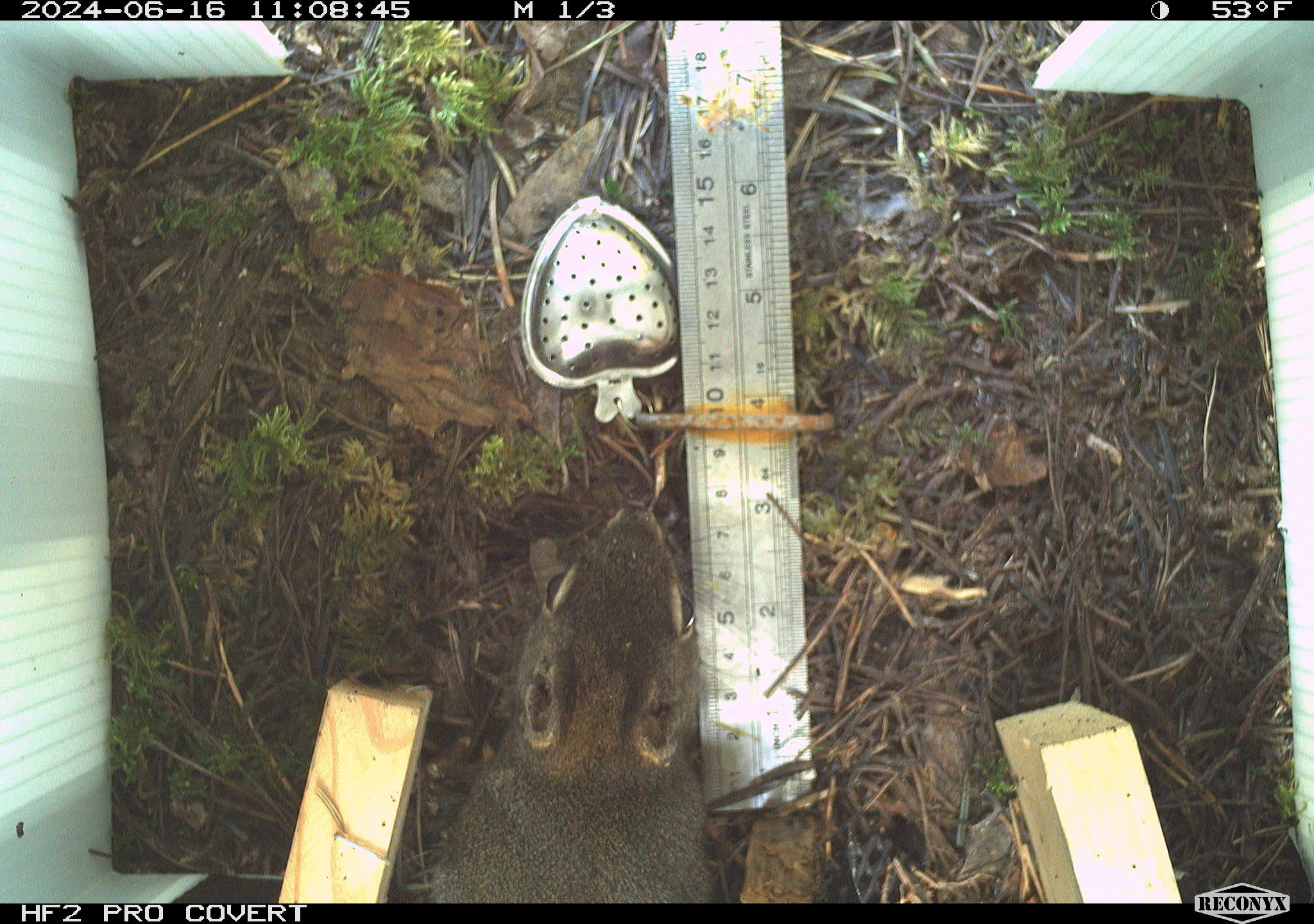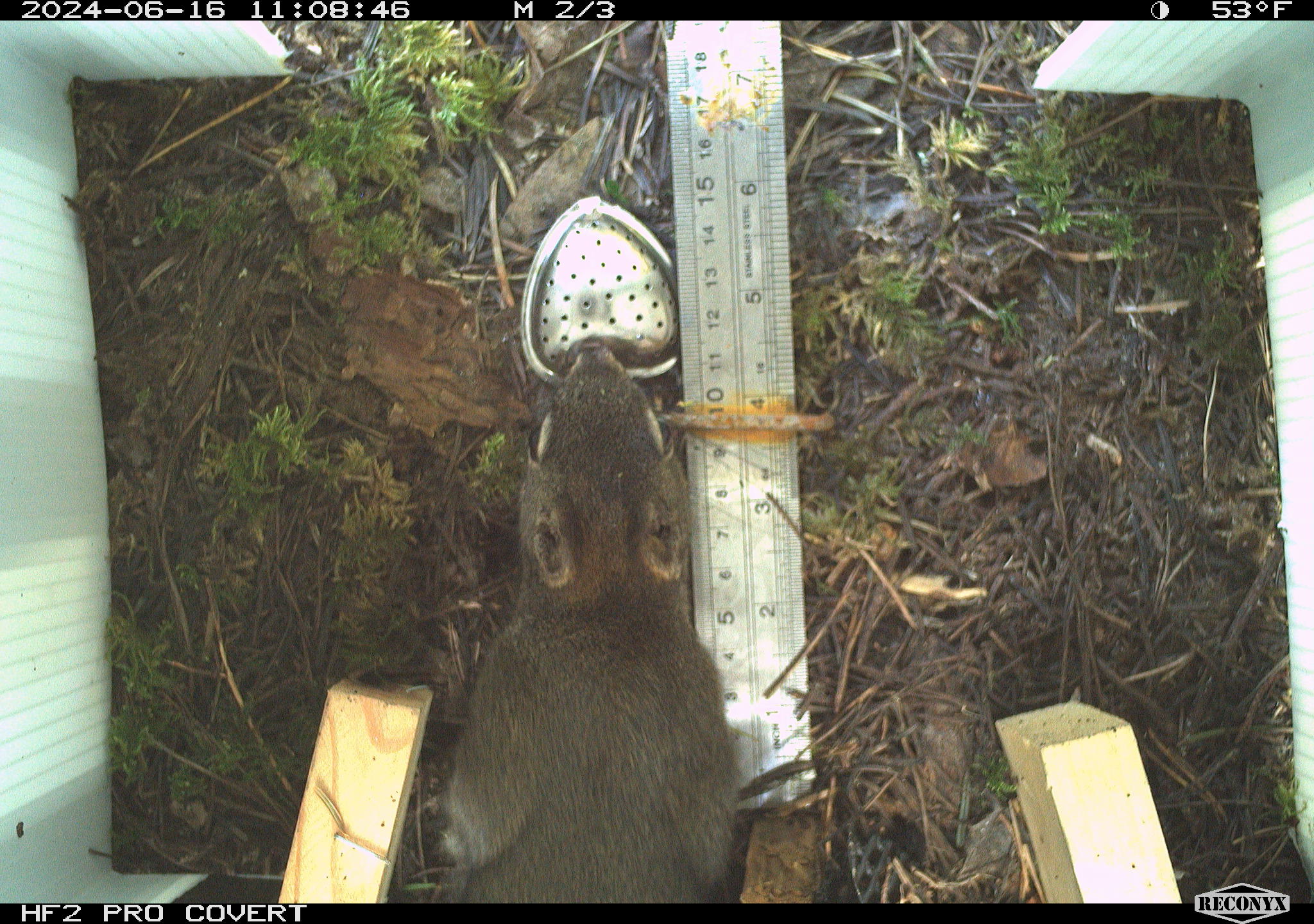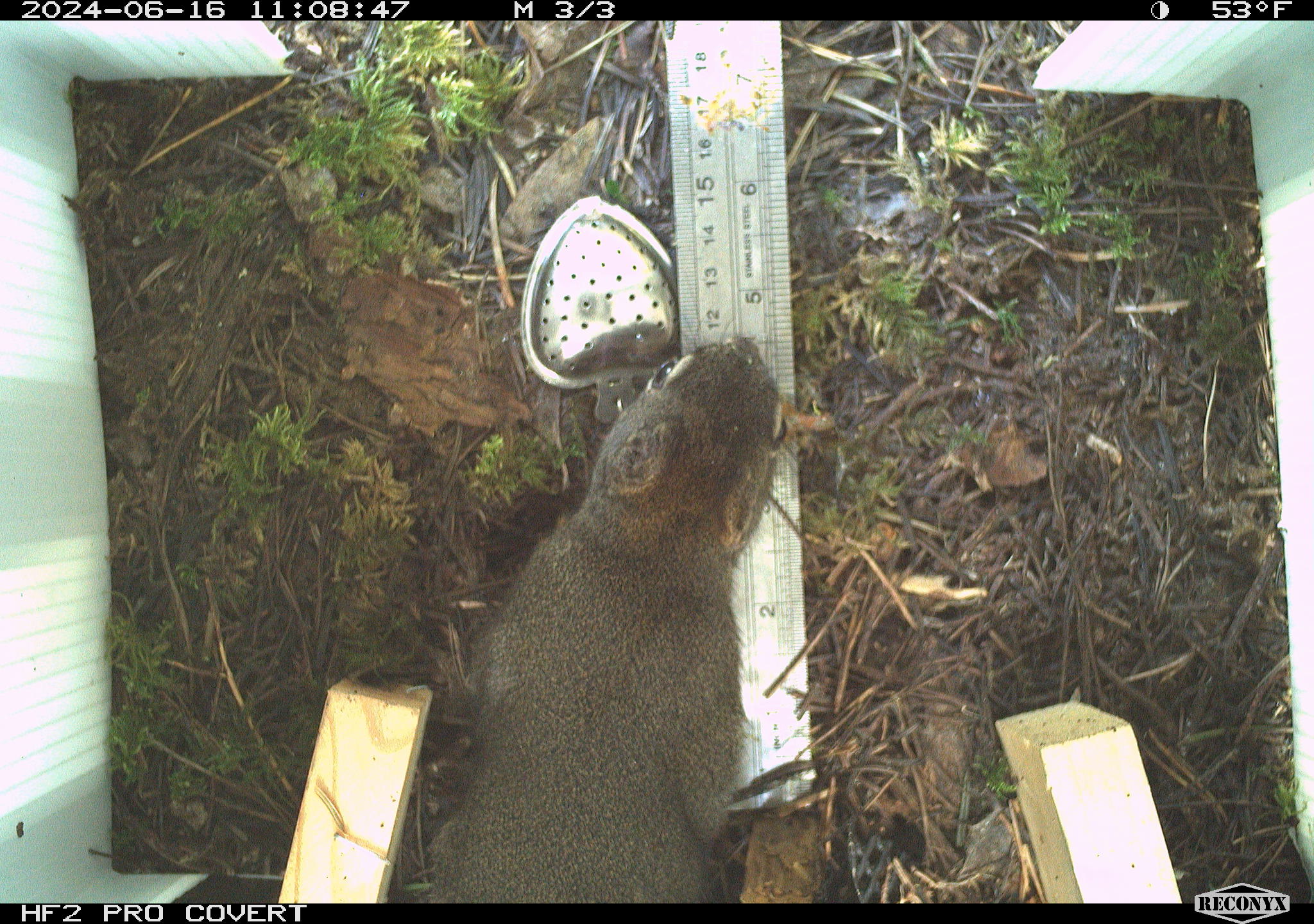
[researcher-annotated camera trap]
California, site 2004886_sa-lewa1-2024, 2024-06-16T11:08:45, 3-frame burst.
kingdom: Animalia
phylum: Chordata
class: Mammalia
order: Rodentia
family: Sciuridae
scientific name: Sciuridae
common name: squirrels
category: sciuridae family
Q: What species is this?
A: Sciuridae family (squirrels) (Sciuridae).